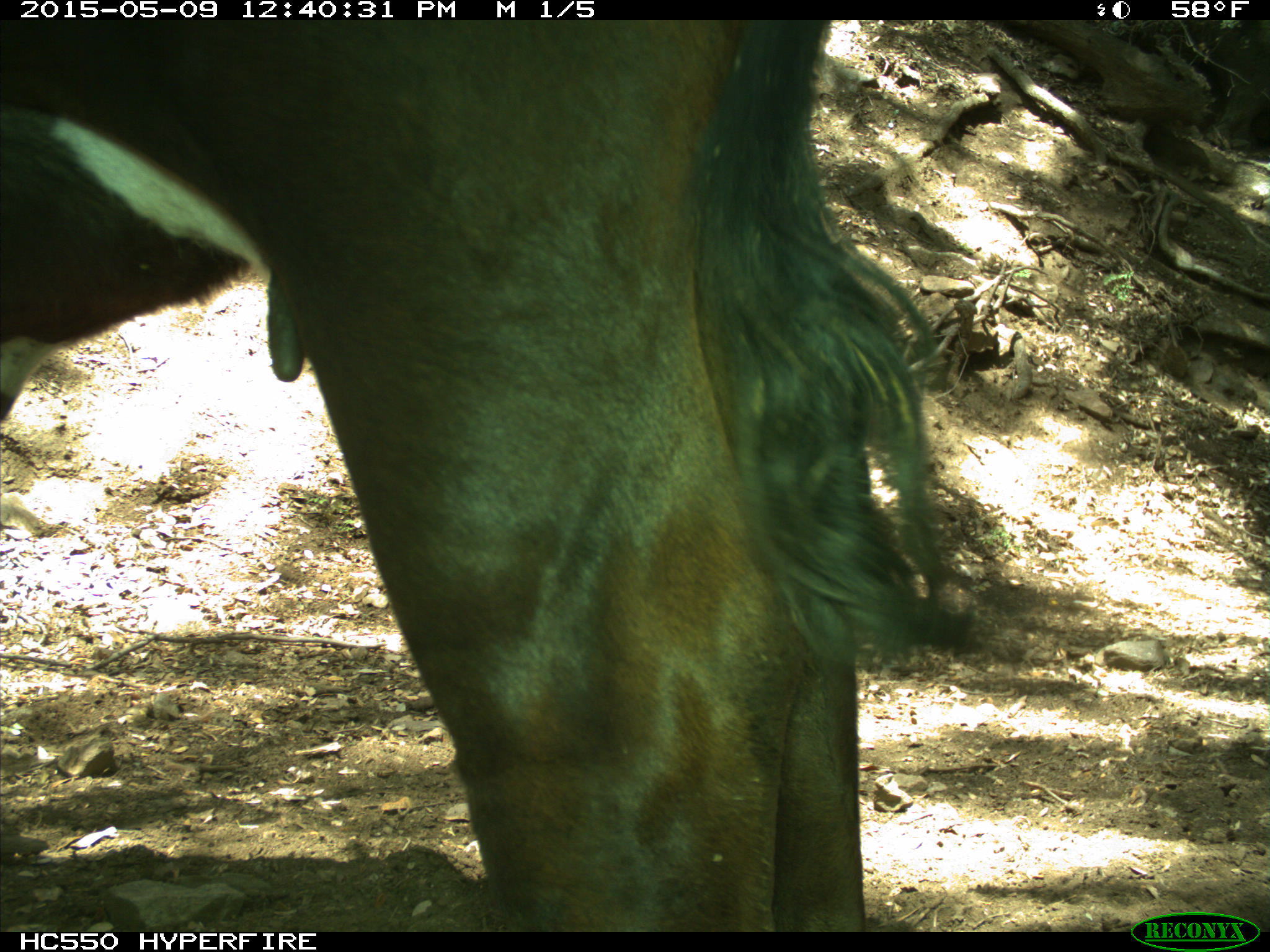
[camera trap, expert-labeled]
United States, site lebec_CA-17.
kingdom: Animalia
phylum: Chordata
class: Mammalia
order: Artiodactyla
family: Bovidae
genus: Bos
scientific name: Bos taurus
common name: domestic cow